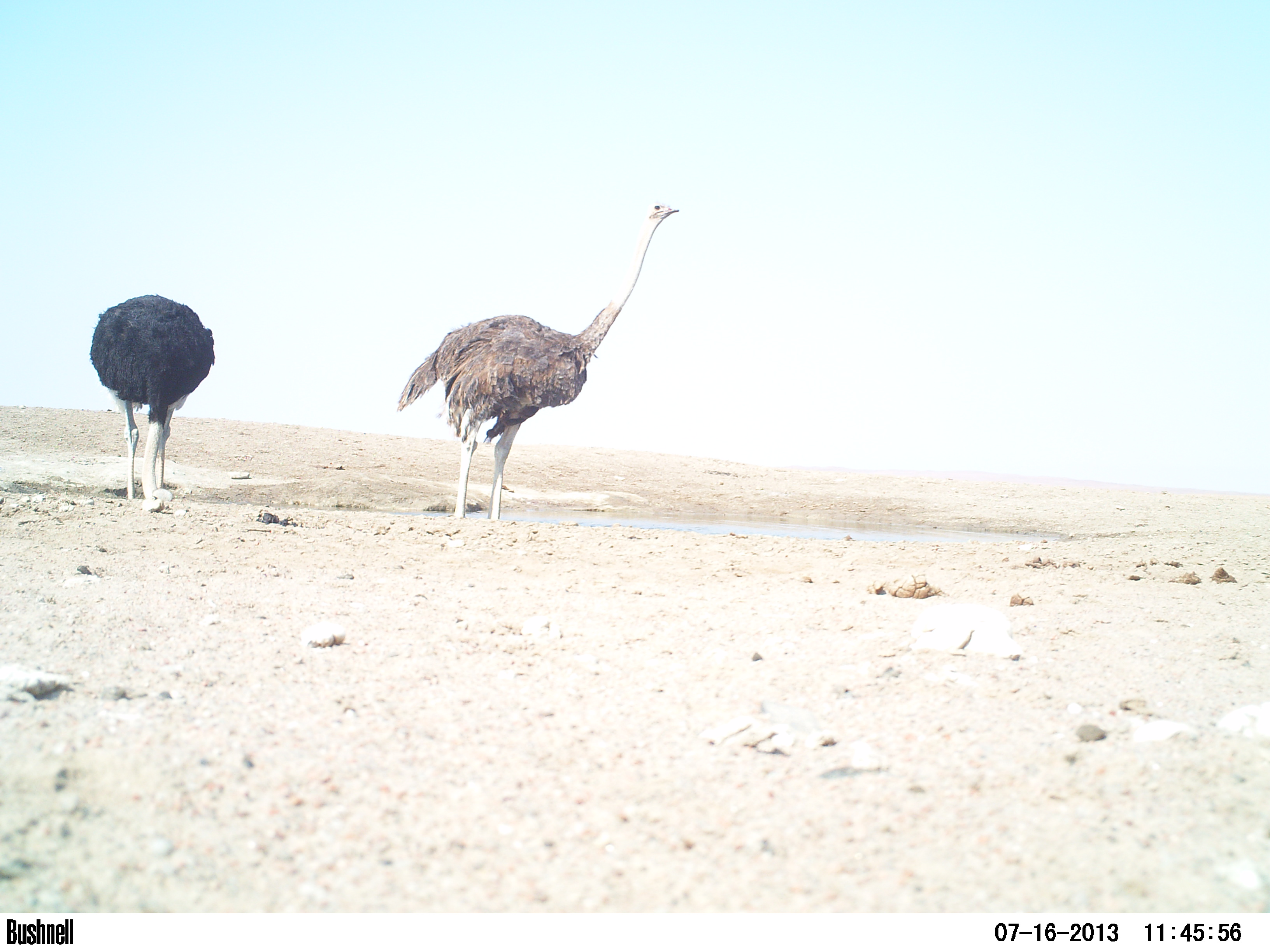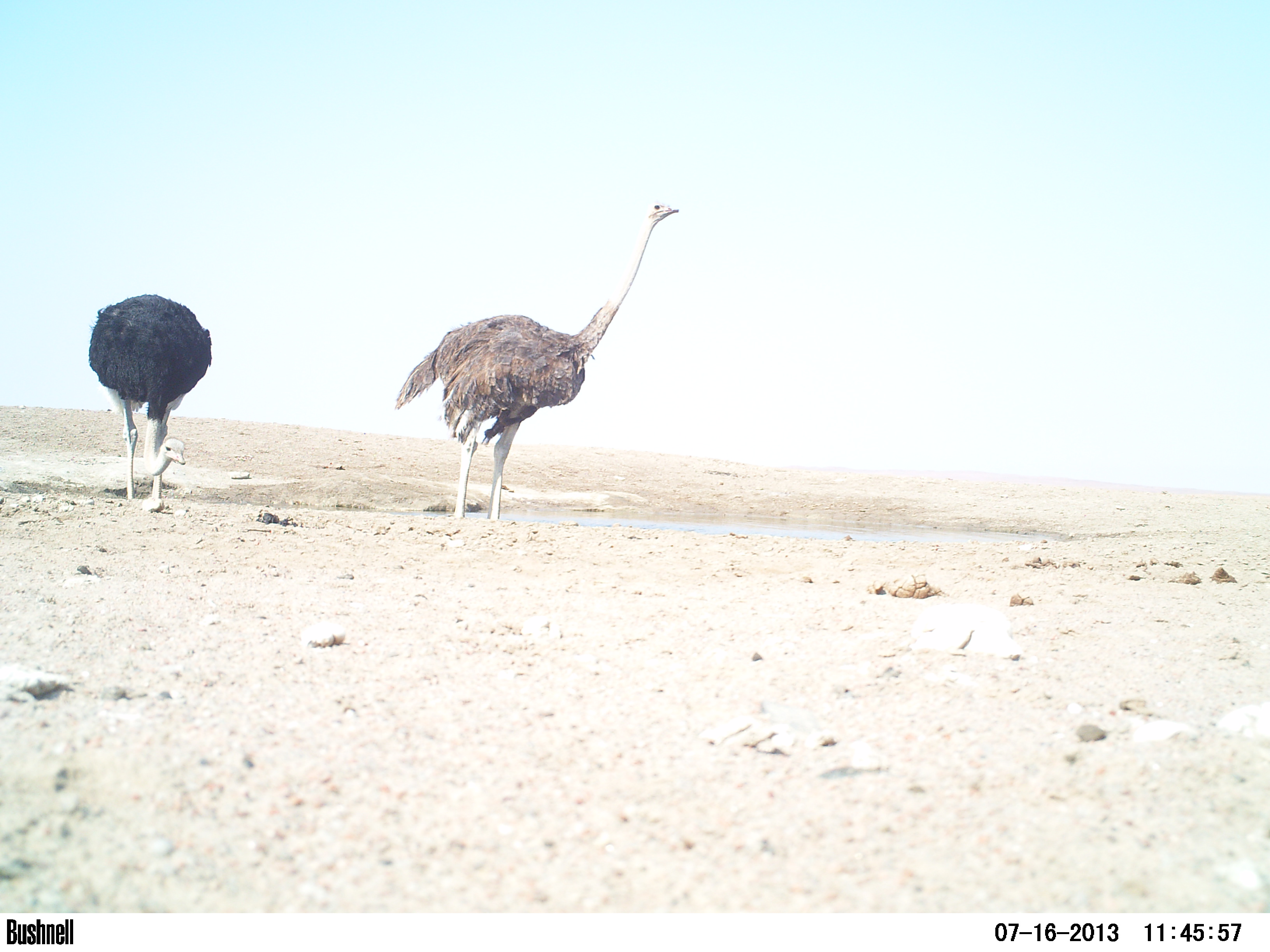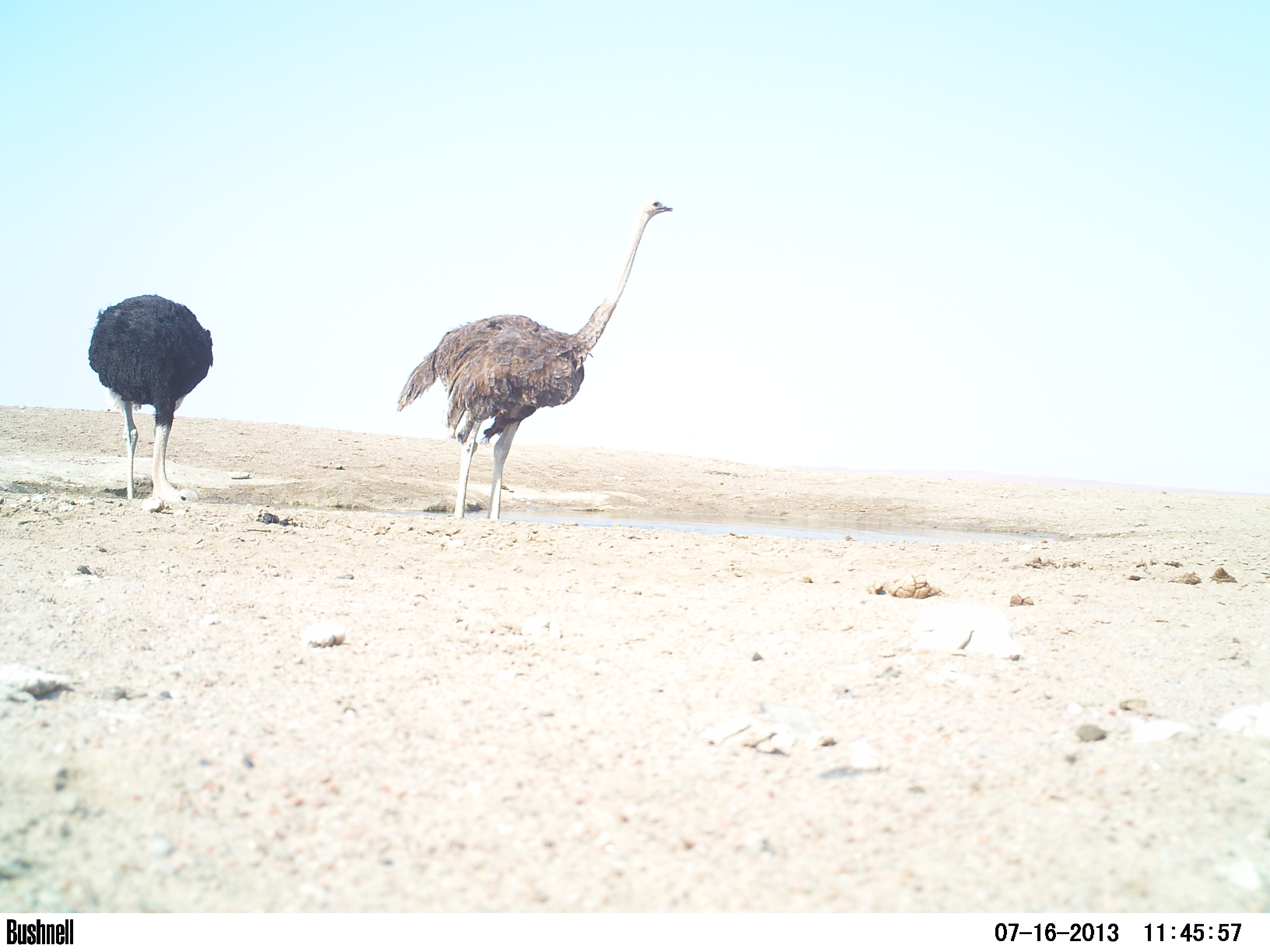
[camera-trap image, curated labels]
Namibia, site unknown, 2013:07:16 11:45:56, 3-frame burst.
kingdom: Animalia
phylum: Chordata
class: Aves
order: Struthioniformes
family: Struthionidae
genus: Struthio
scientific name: Struthio camelus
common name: common ostrich